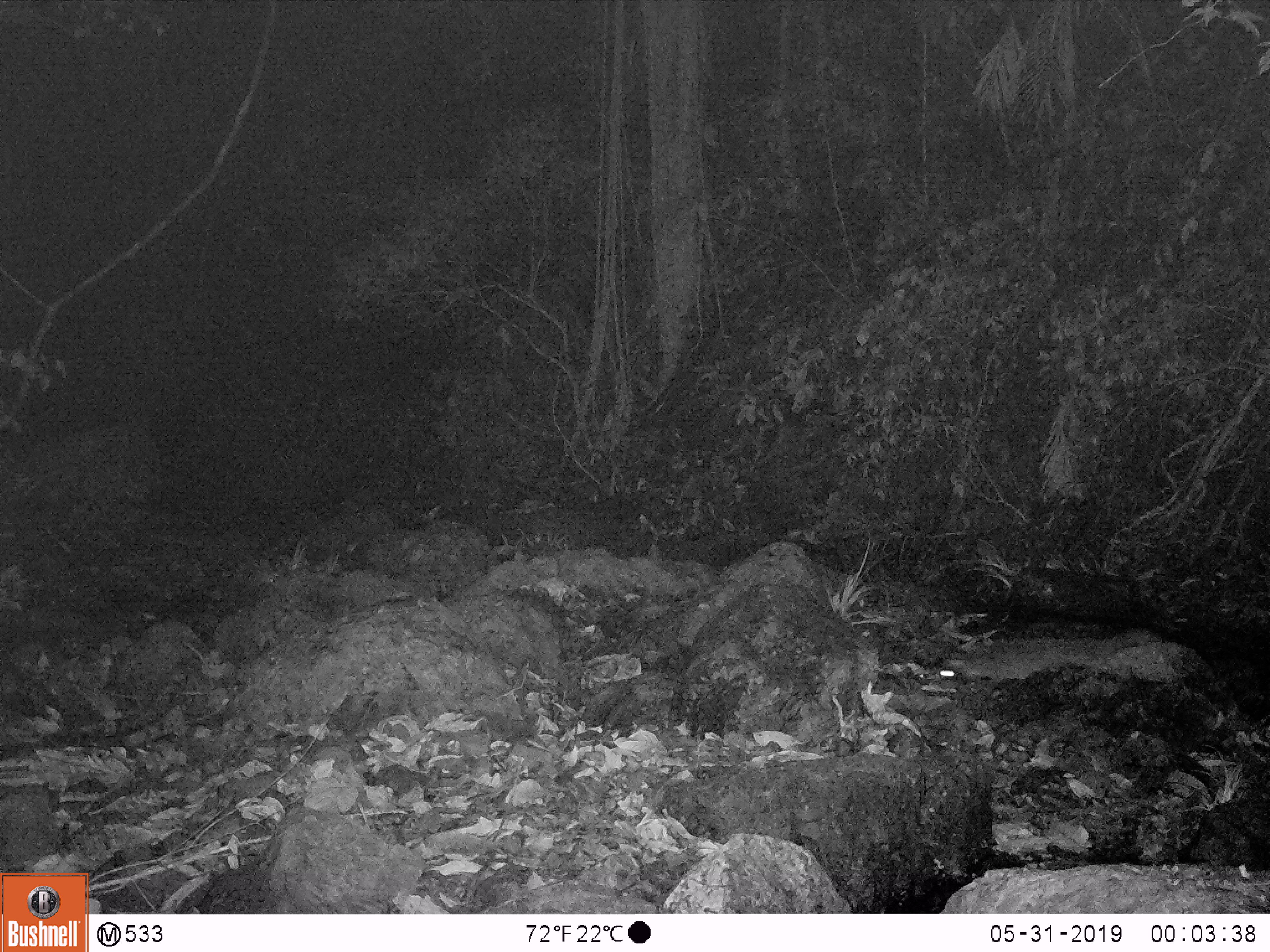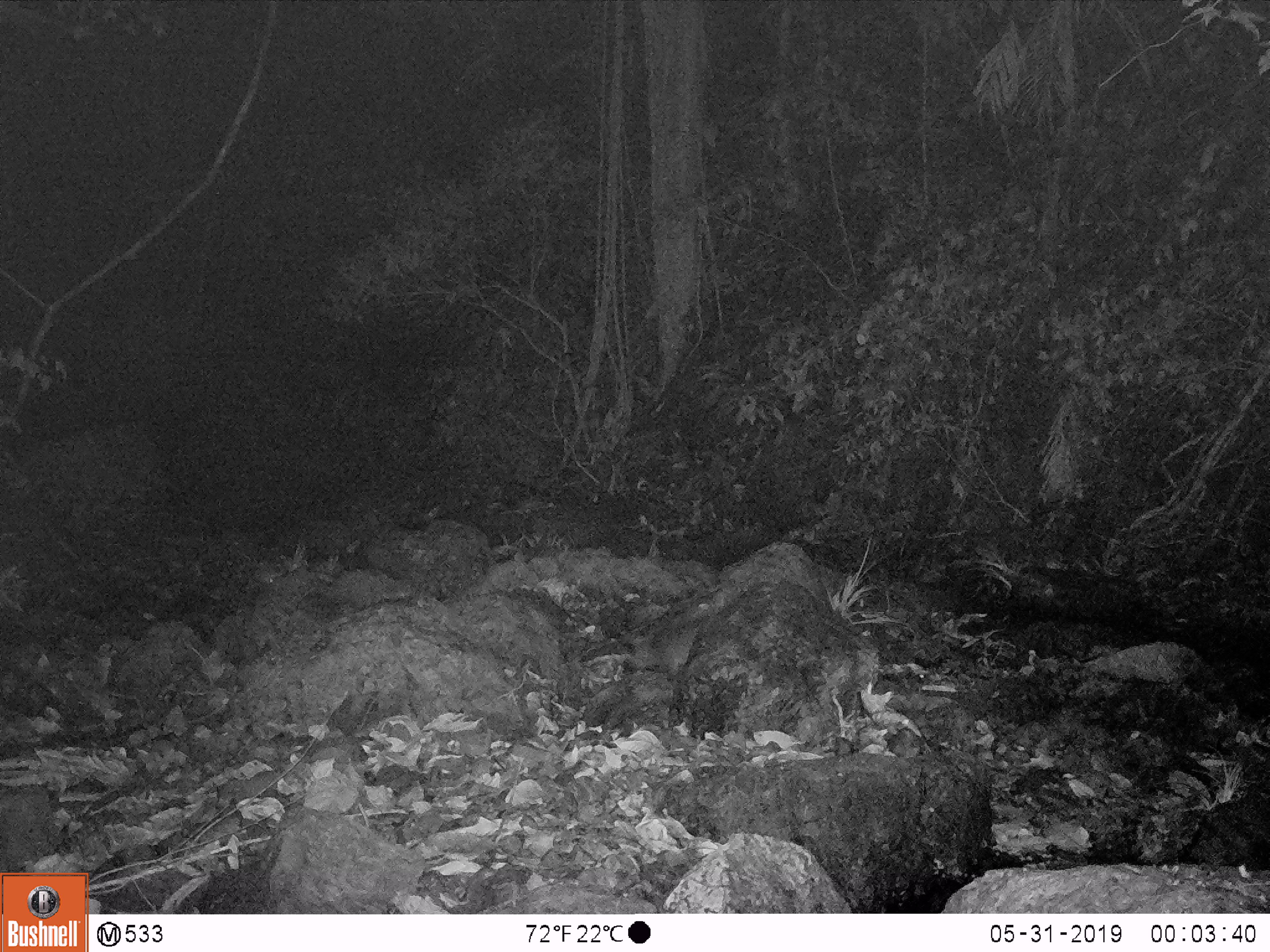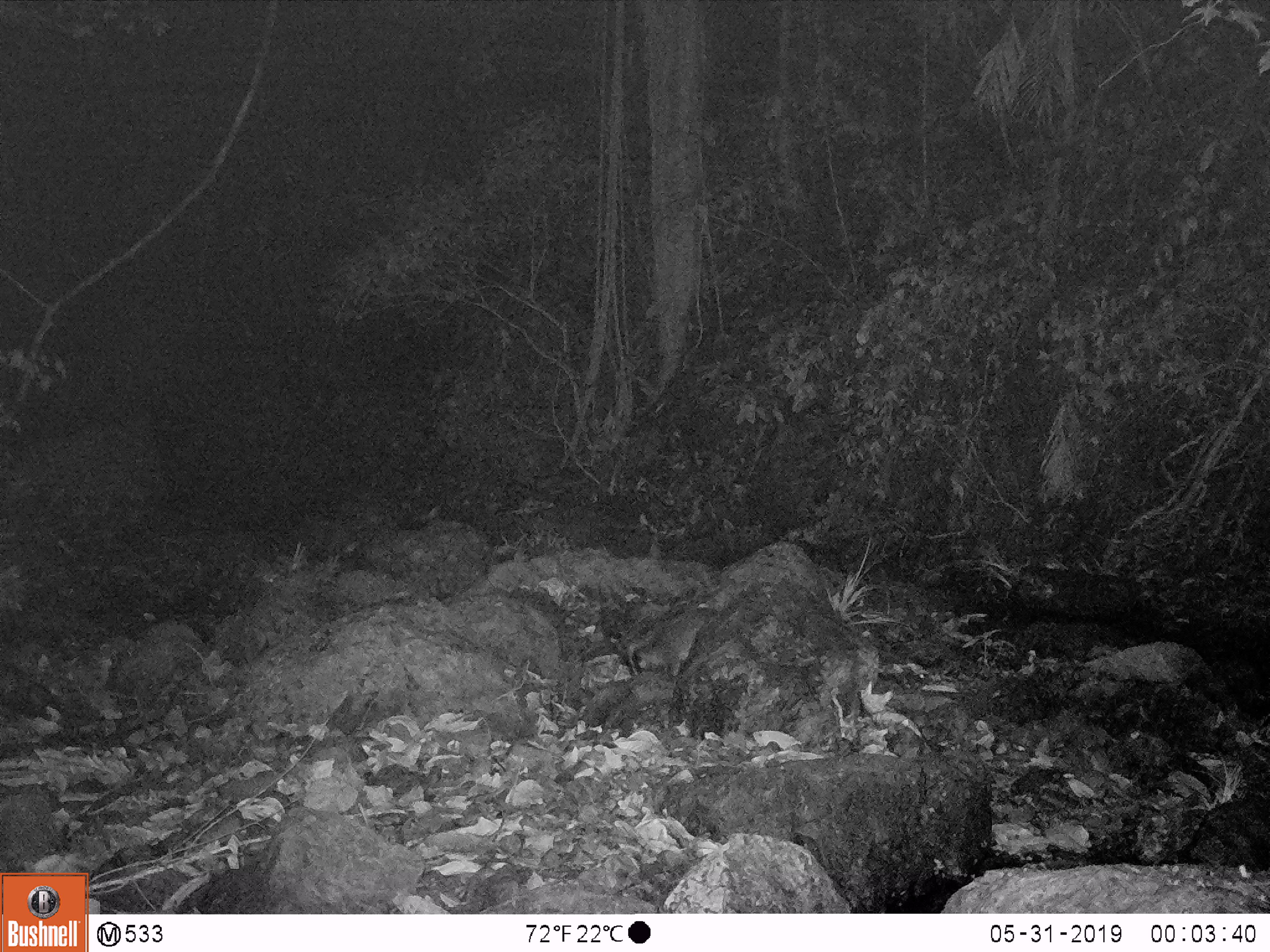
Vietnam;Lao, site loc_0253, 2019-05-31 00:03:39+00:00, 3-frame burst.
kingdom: Animalia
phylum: Chordata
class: Mammalia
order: Carnivora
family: Viverridae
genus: Paguma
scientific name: Paguma larvata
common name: masked palm civet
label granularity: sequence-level